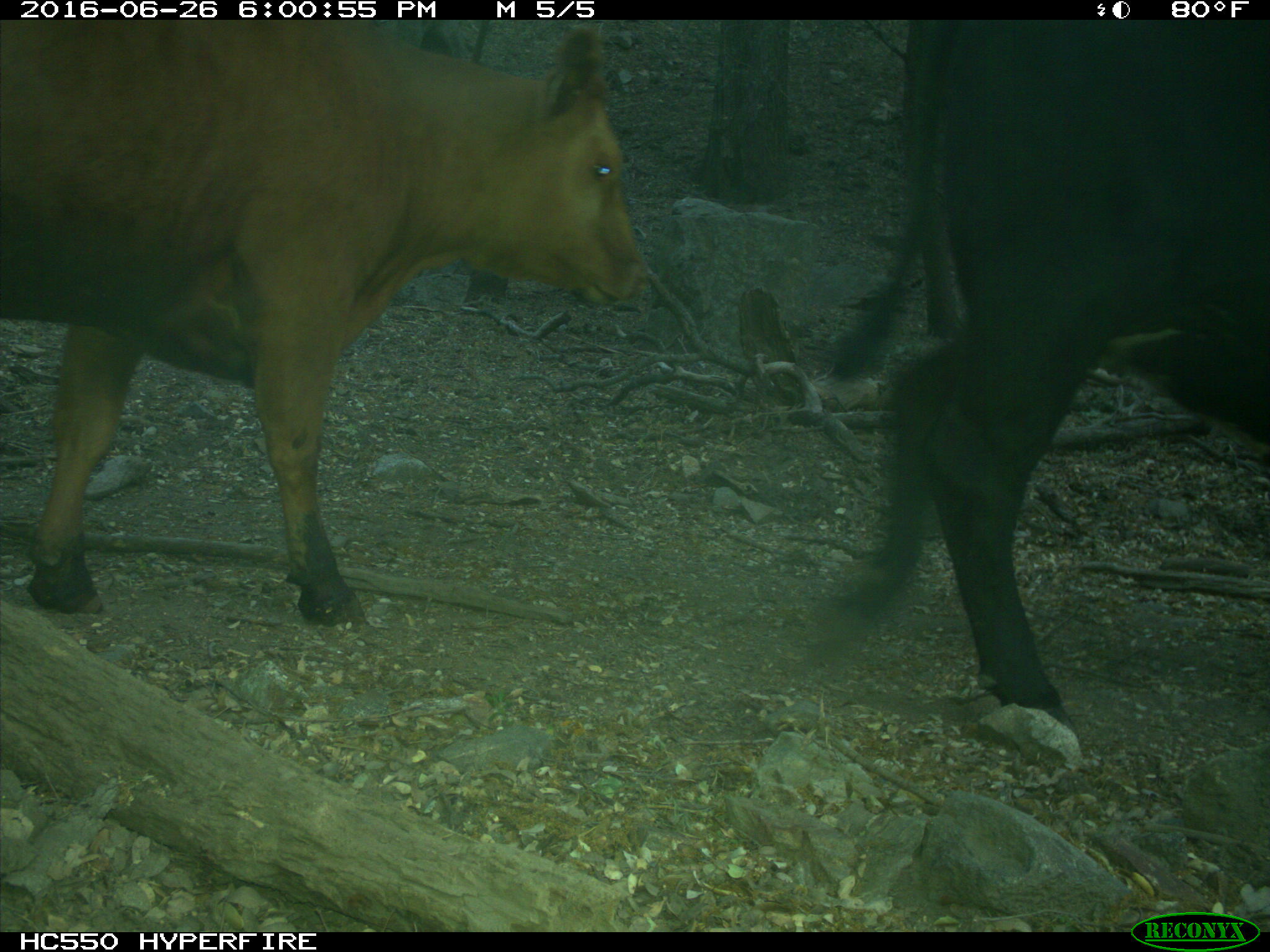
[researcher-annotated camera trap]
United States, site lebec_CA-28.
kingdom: Animalia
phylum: Chordata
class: Mammalia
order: Artiodactyla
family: Bovidae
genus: Bos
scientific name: Bos taurus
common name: domestic cow